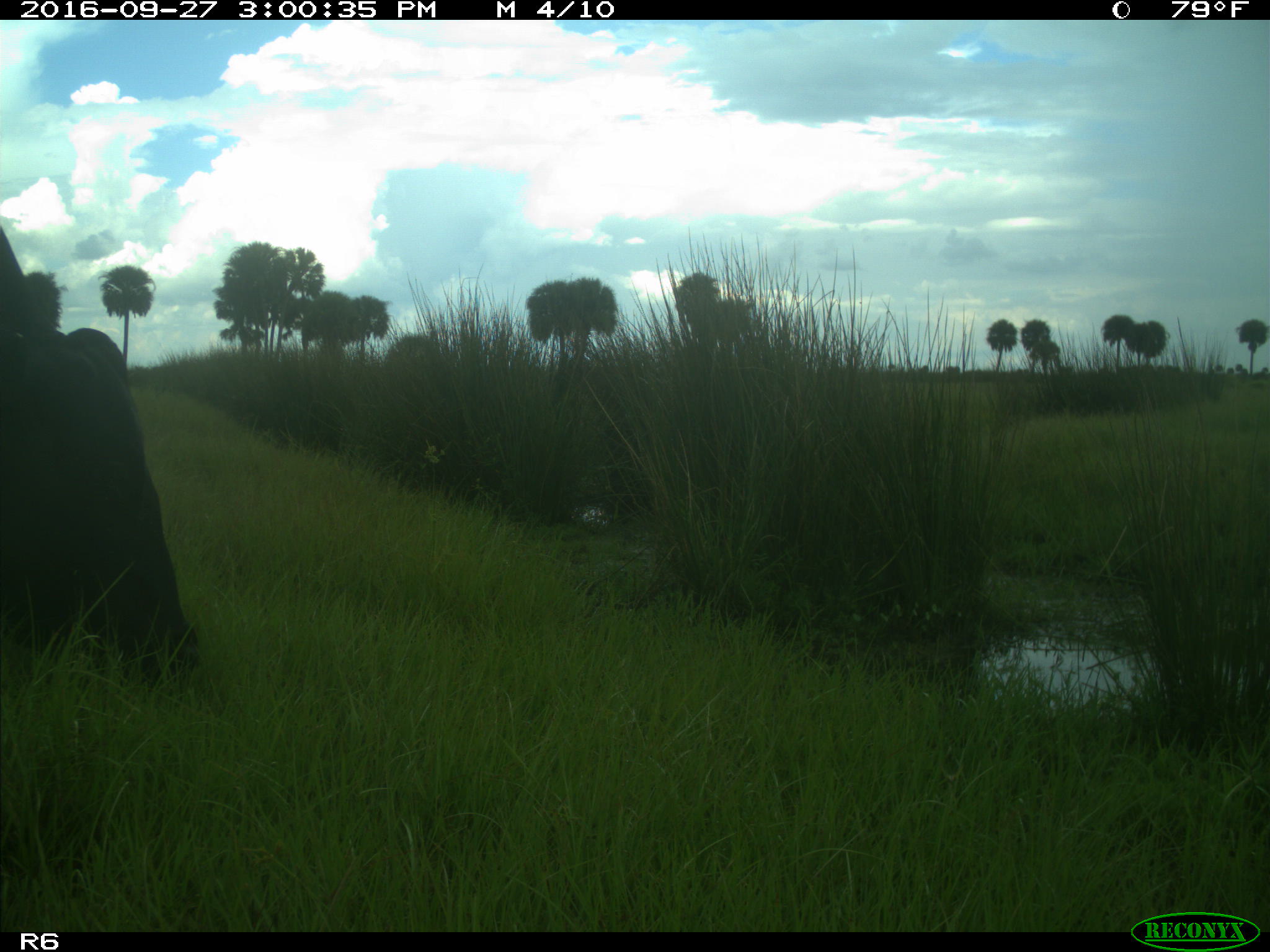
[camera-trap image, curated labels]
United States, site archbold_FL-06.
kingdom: Animalia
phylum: Chordata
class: Mammalia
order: Artiodactyla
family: Bovidae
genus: Bos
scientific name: Bos taurus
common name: domestic cow